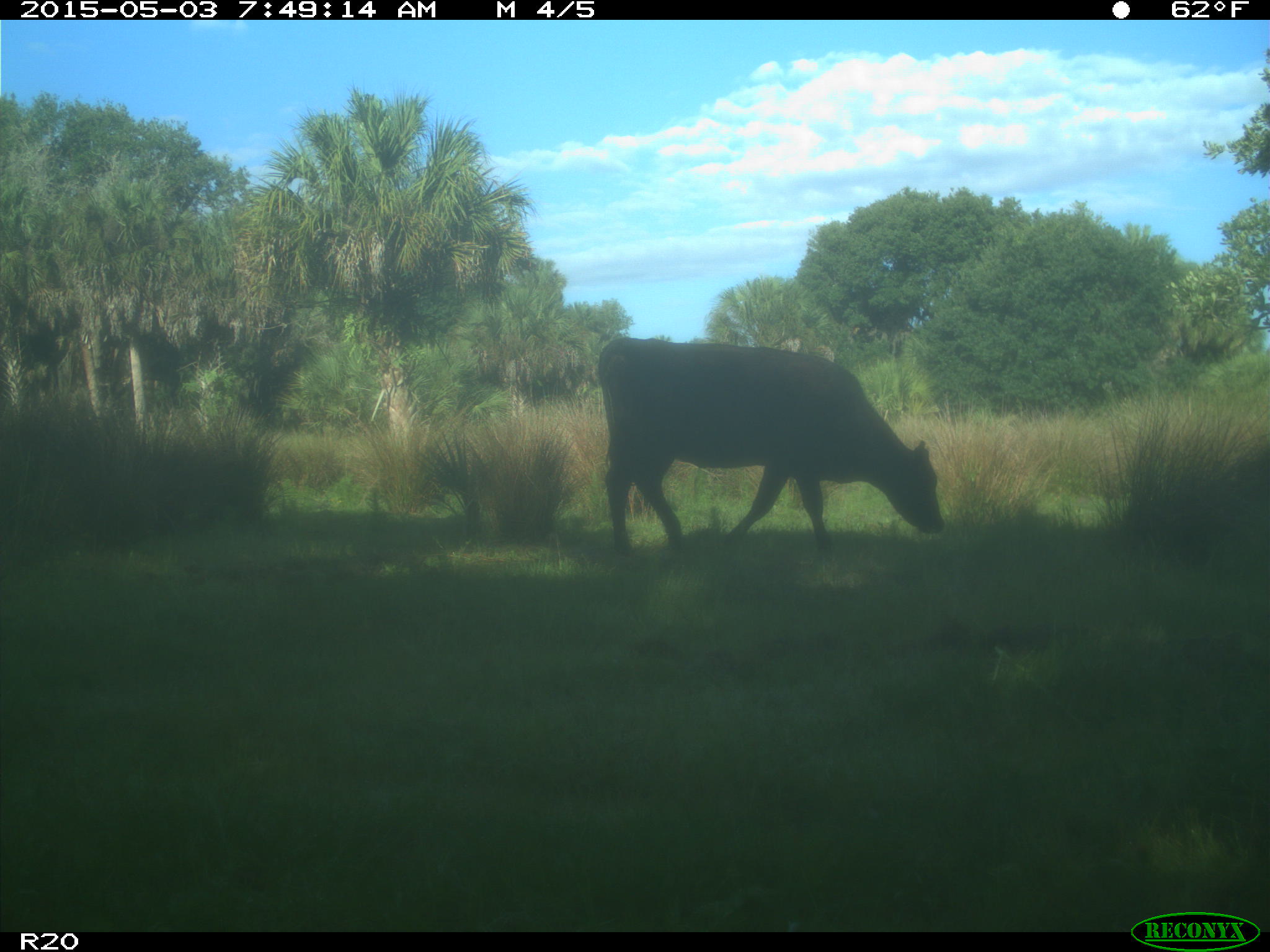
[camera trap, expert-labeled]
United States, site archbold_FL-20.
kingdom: Animalia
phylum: Chordata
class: Mammalia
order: Artiodactyla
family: Bovidae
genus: Bos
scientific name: Bos taurus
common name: domestic cow